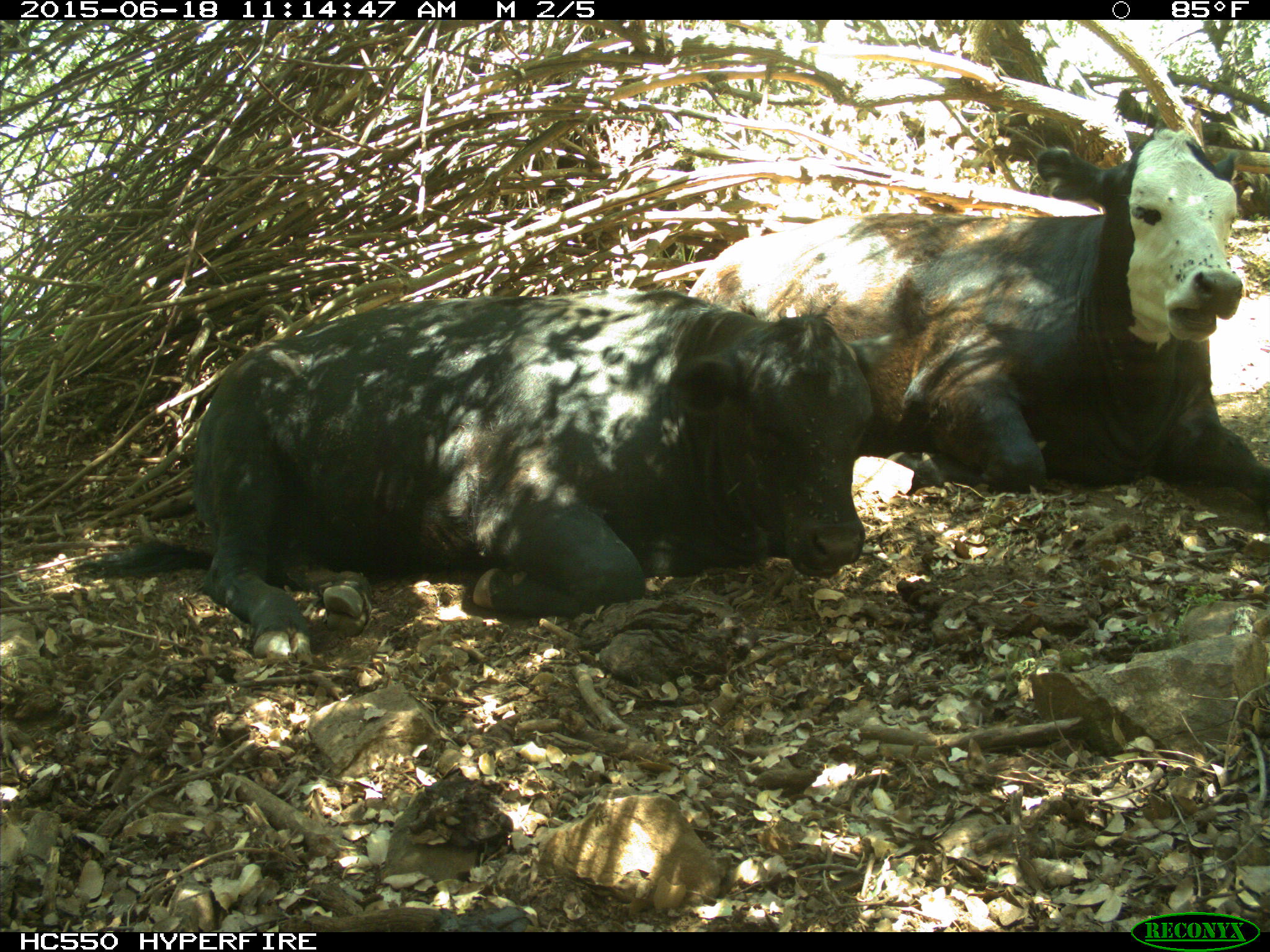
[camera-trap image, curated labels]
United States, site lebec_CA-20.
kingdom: Animalia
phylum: Chordata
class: Mammalia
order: Artiodactyla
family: Bovidae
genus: Bos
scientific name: Bos taurus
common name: domestic cow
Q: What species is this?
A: Bos taurus (domestic cow).